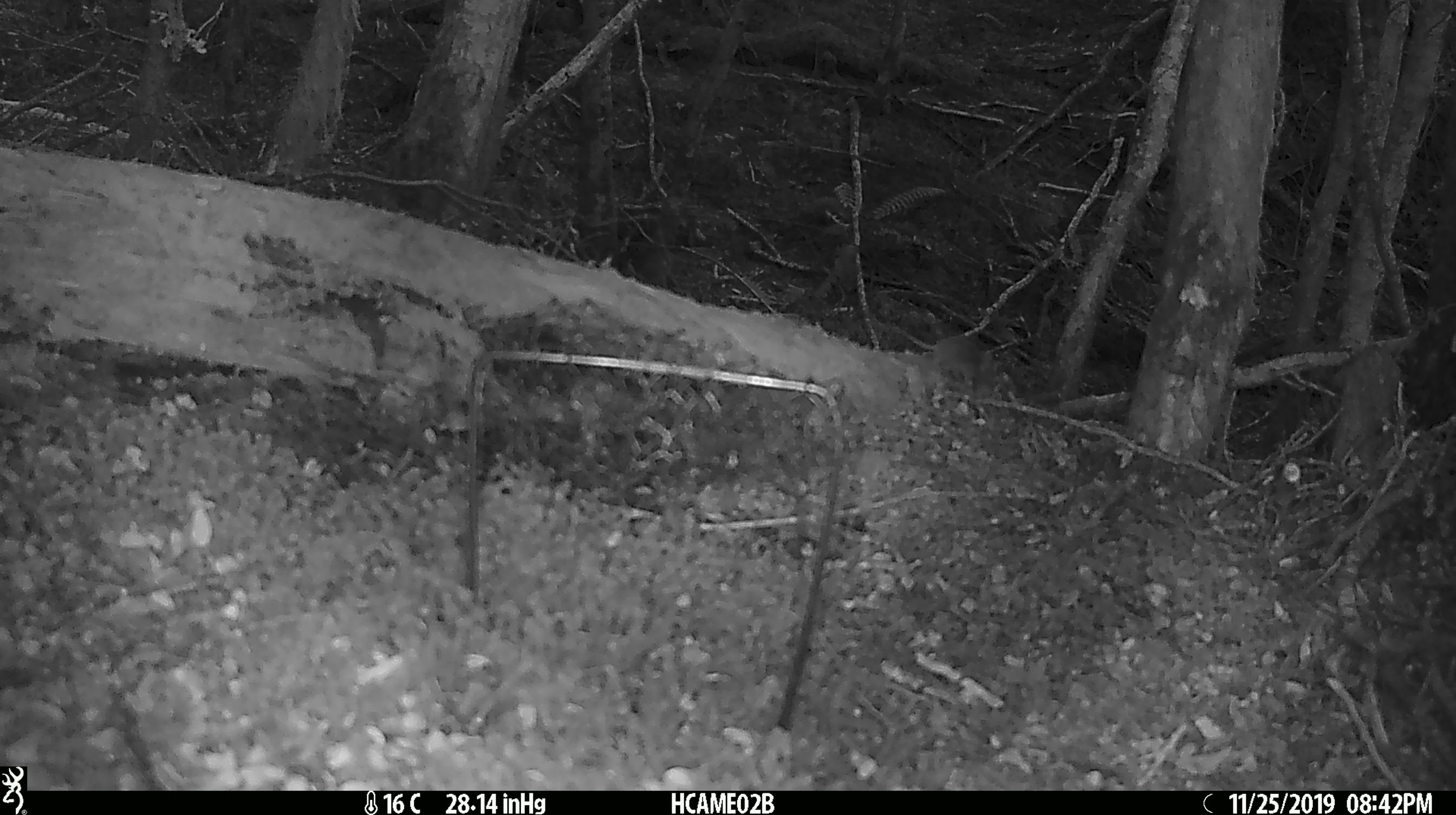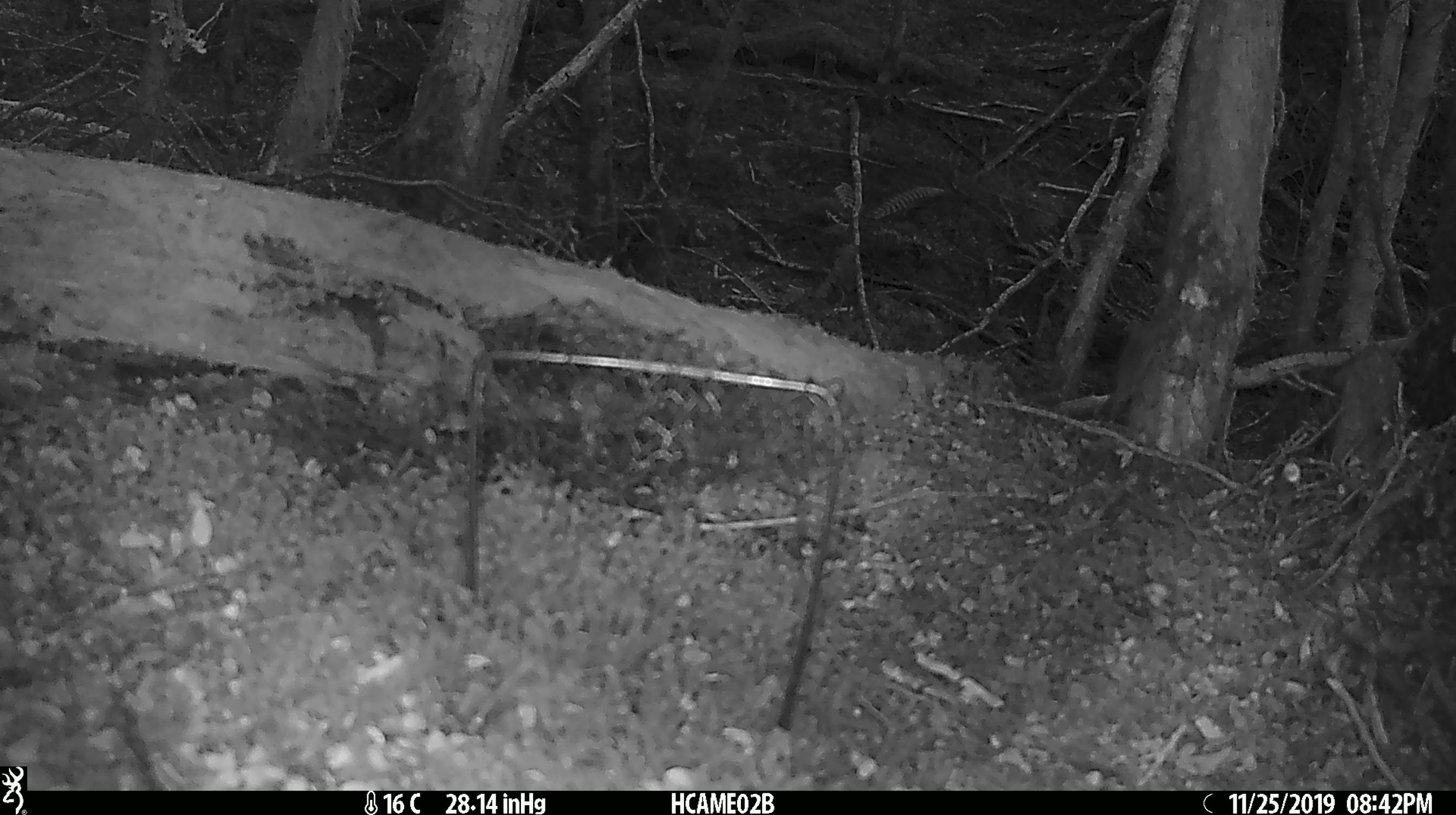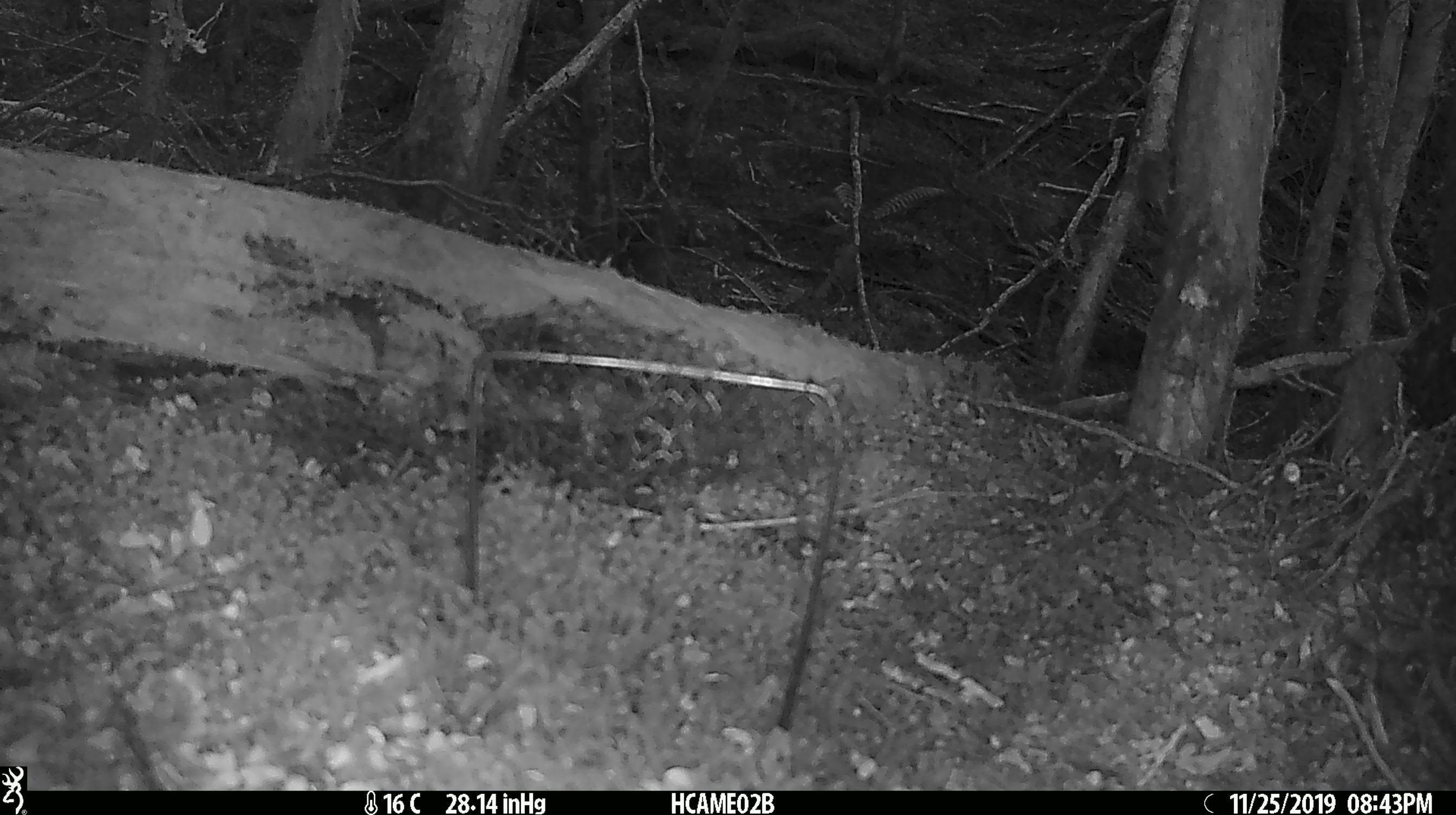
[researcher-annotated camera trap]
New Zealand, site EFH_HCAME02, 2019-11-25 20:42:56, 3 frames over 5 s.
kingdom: Animalia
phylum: Chordata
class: Mammalia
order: Rodentia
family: Muridae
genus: Mus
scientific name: Mus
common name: mouse